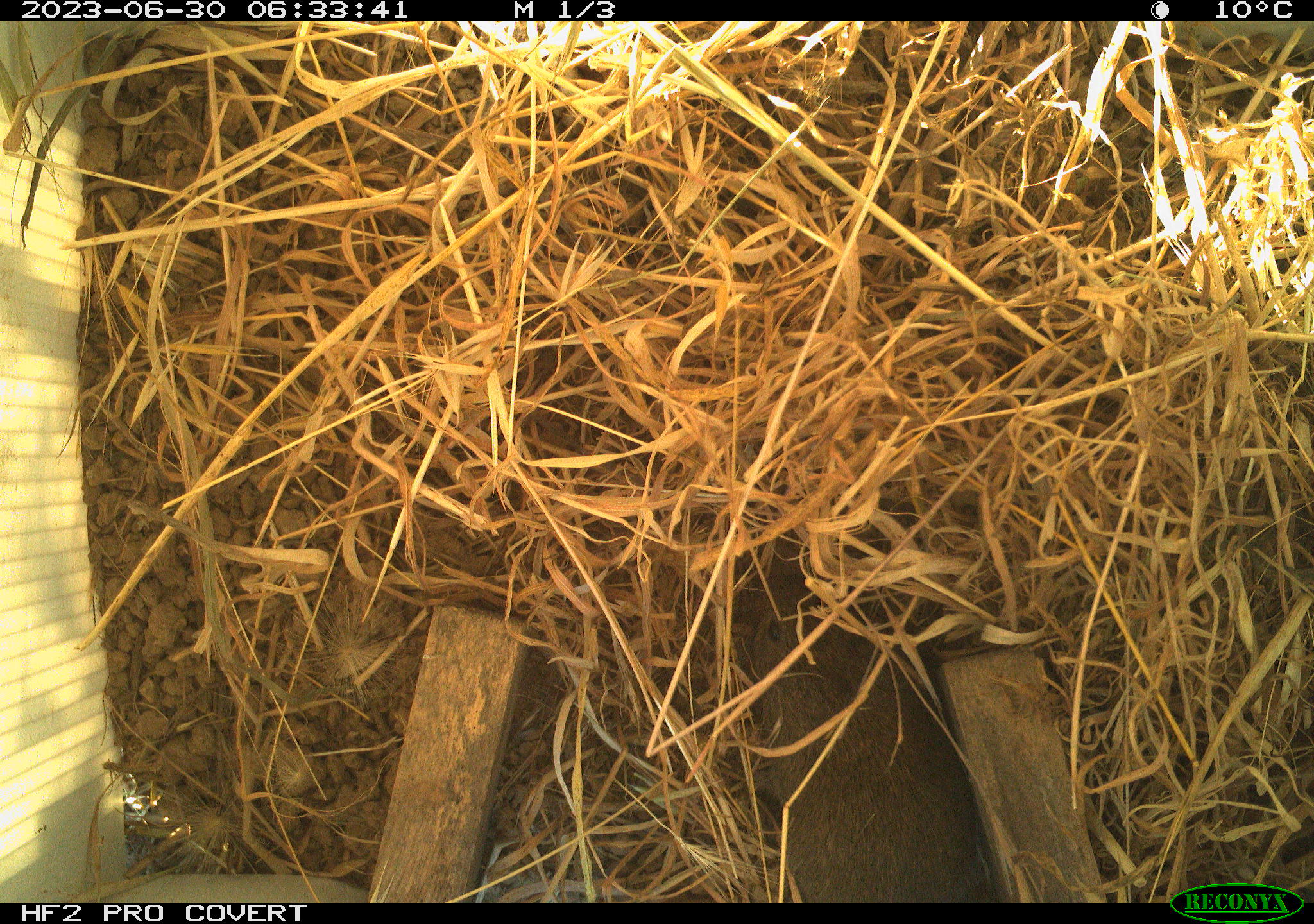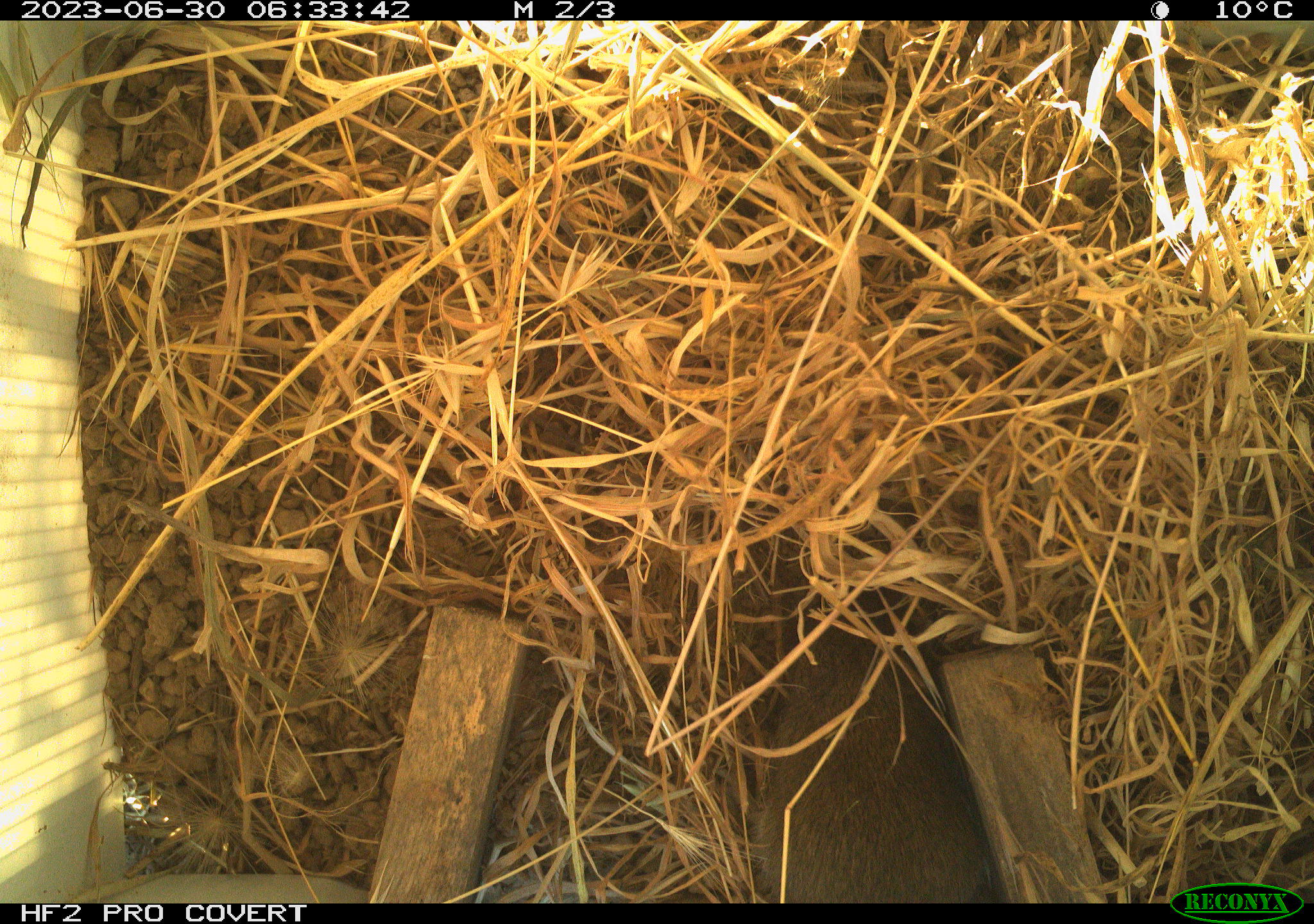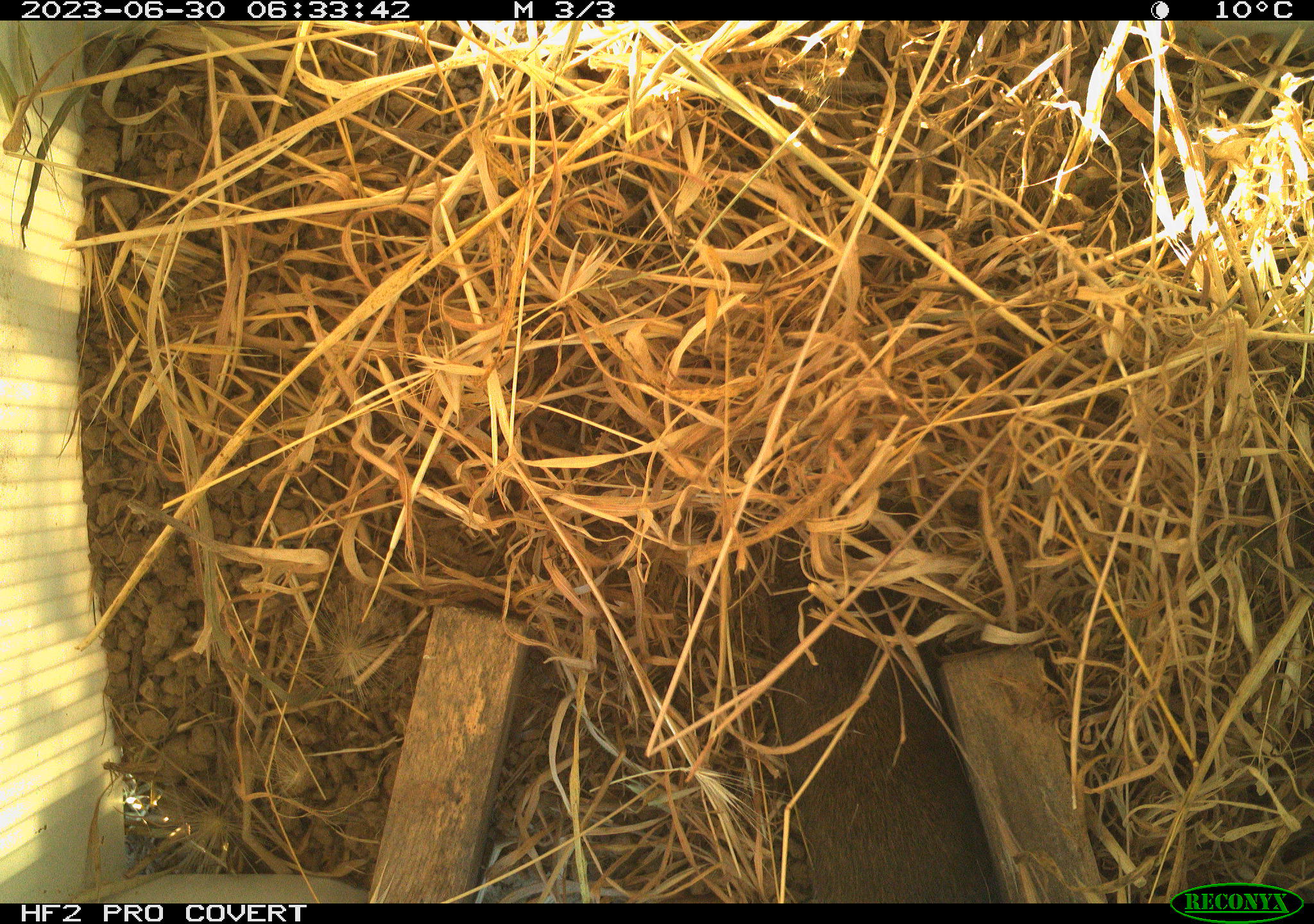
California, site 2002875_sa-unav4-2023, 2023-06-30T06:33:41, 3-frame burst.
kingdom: Animalia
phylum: Chordata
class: Mammalia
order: Rodentia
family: Cricetidae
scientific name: Arvicolinae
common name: voles, lemmings, and muskrats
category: arvicolinae subfamily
Arvicolinae subfamily (voles, lemmings, and muskrats) (Arvicolinae).